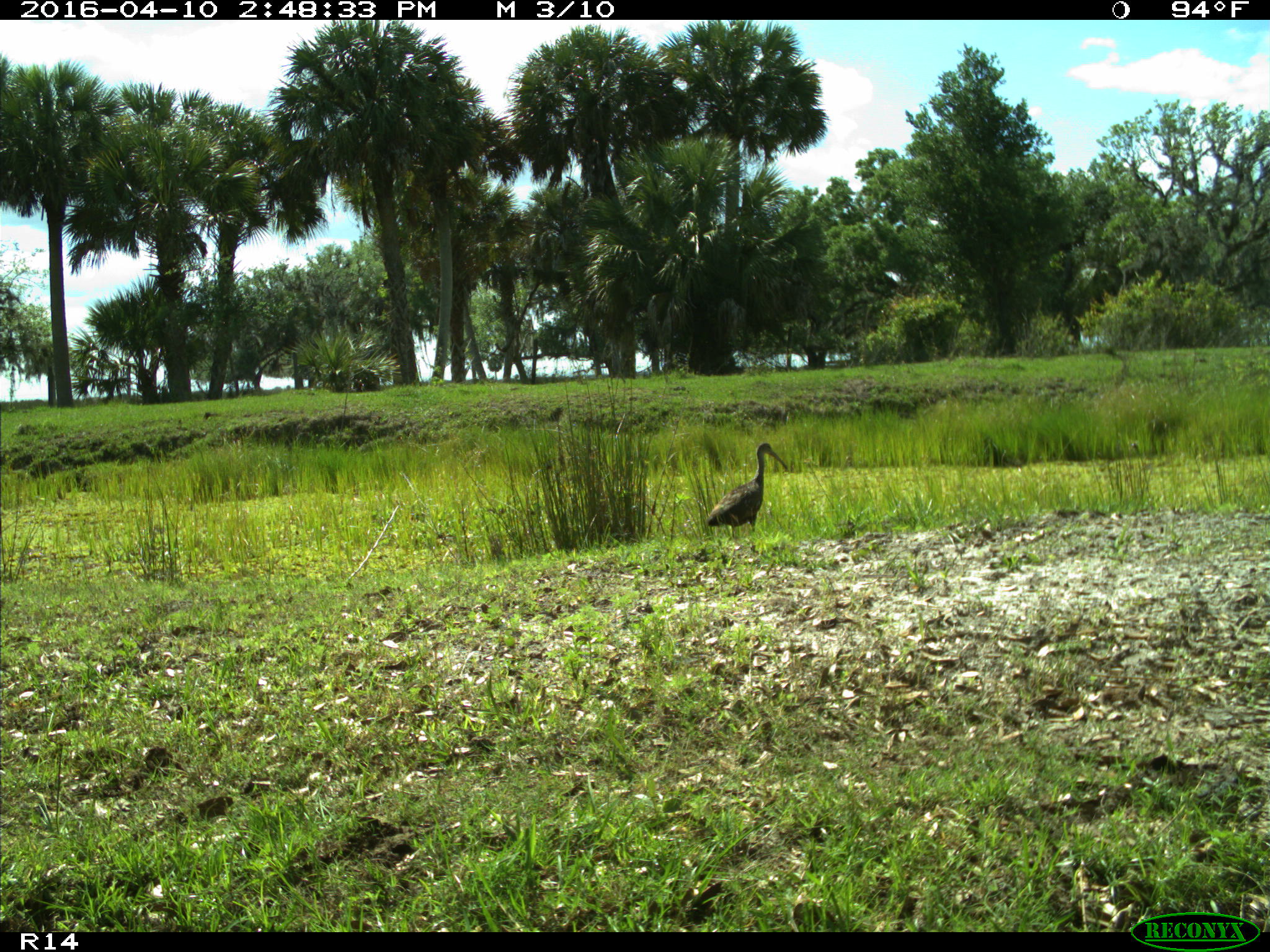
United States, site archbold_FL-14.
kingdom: Animalia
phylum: Chordata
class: Aves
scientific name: Aves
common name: birds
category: unidentified bird